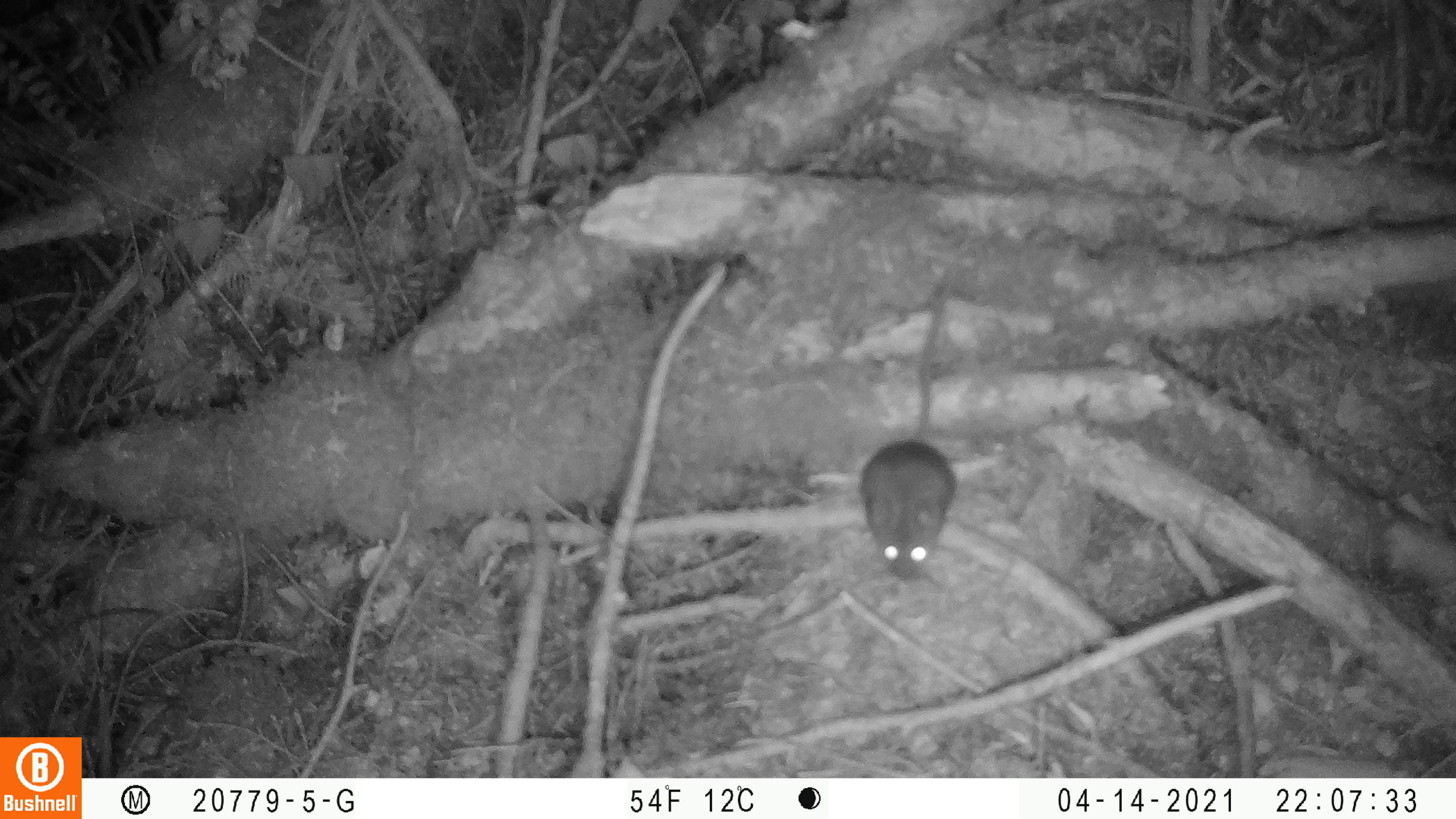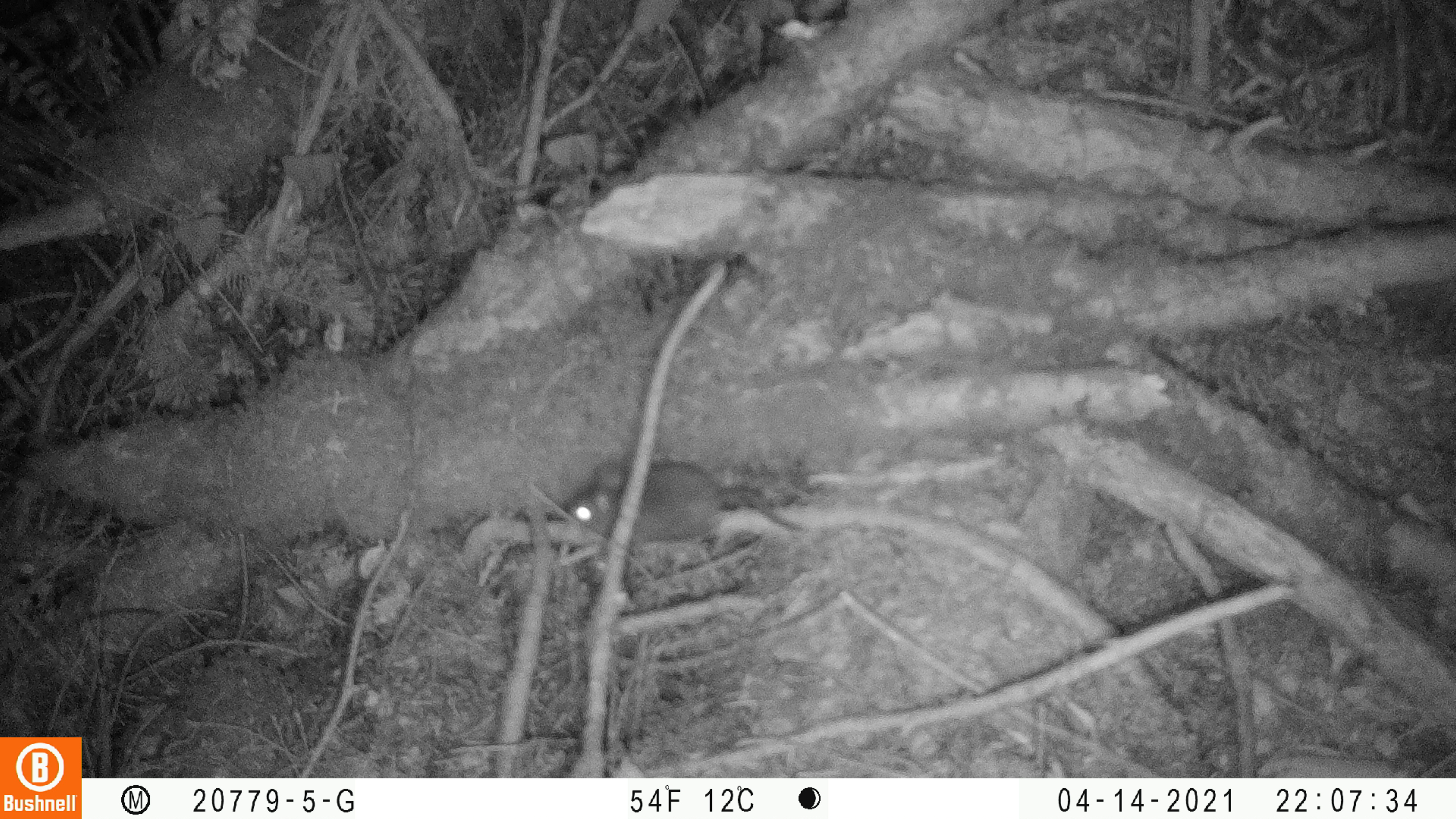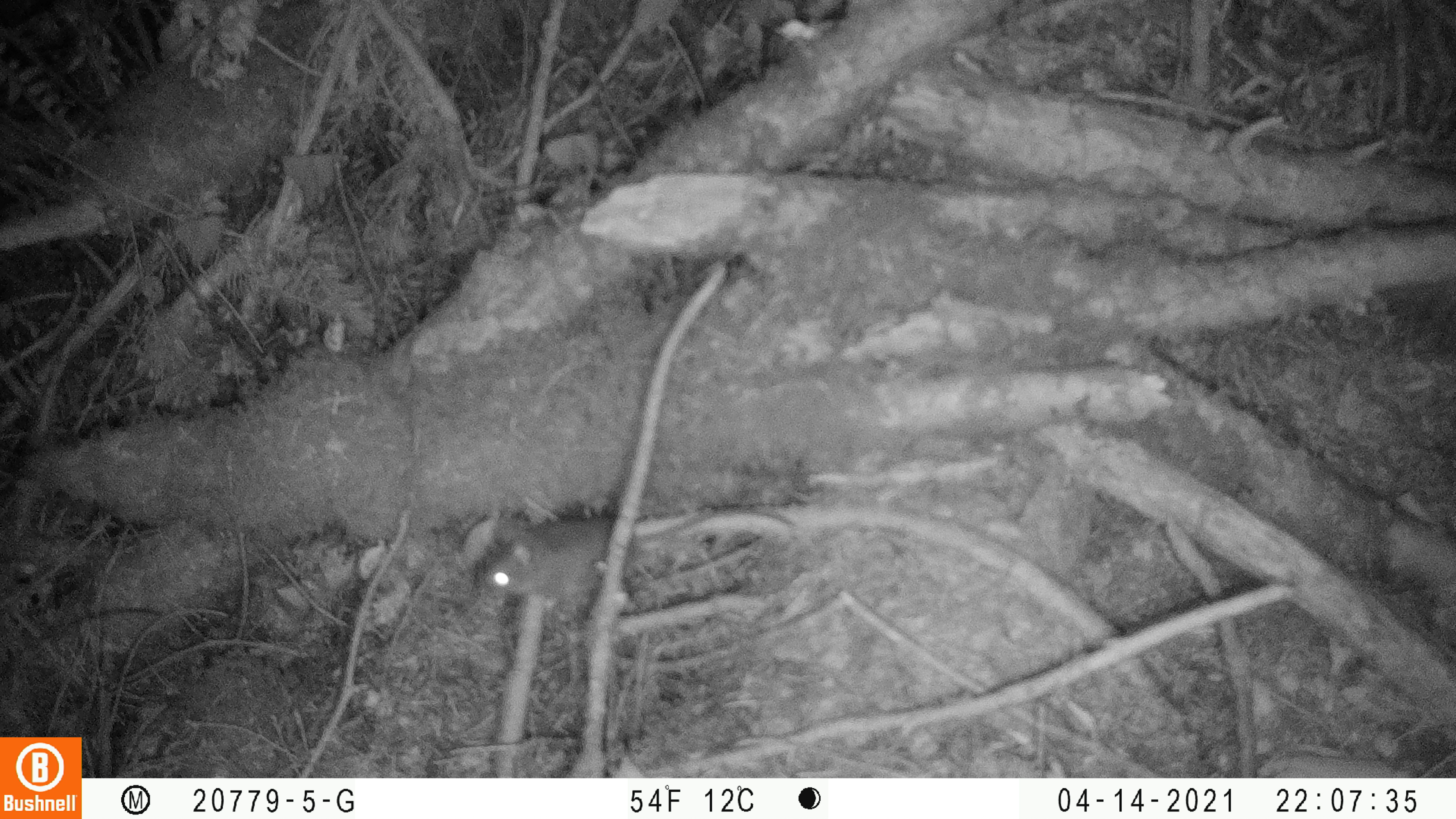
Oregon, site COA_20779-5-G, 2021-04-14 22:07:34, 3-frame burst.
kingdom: Animalia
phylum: Chordata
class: Mammalia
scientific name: Mammalia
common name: small mammal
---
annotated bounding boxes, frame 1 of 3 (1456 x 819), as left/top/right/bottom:
small mammal: 834/243/1000/593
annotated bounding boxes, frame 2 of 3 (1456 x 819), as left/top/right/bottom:
small mammal: 497/438/887/565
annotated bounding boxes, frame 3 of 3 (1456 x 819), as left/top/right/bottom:
small mammal: 462/466/808/631